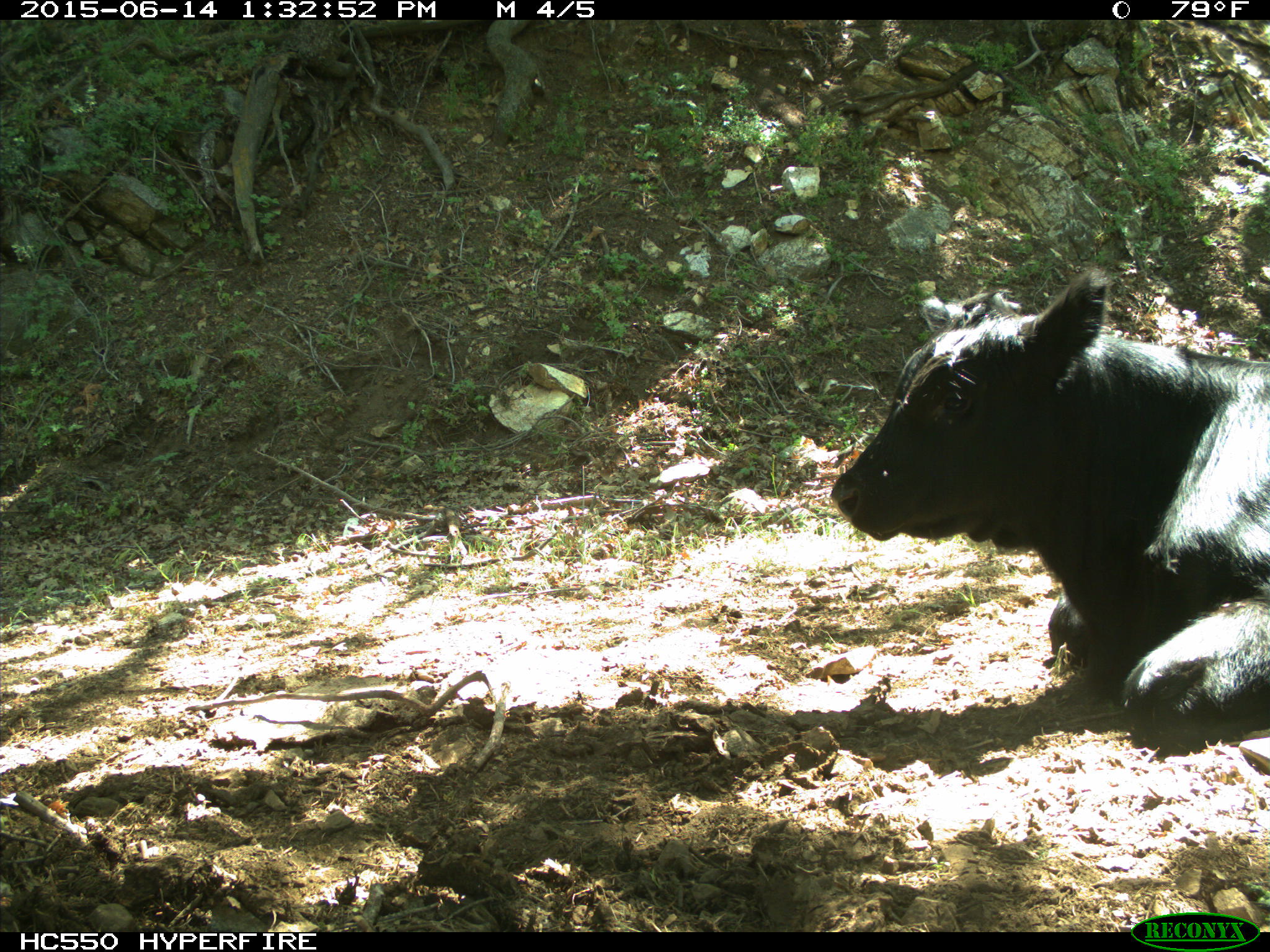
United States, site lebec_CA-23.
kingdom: Animalia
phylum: Chordata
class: Mammalia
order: Artiodactyla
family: Bovidae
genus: Bos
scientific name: Bos taurus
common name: domestic cow